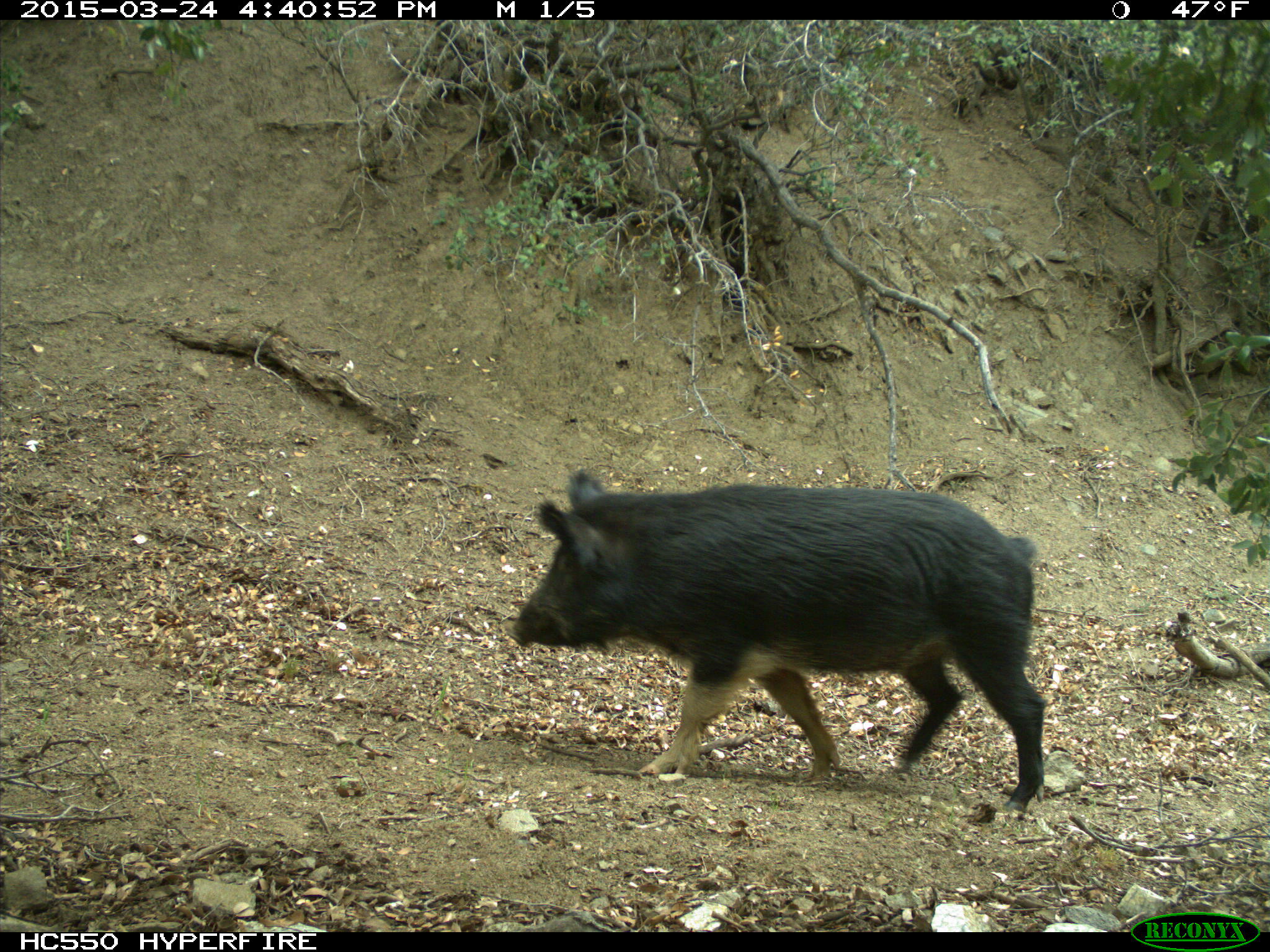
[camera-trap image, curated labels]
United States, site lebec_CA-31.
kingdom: Animalia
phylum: Chordata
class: Mammalia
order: Artiodactyla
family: Suidae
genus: Sus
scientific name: Sus scrofa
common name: wild boar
Sus scrofa (wild boar).